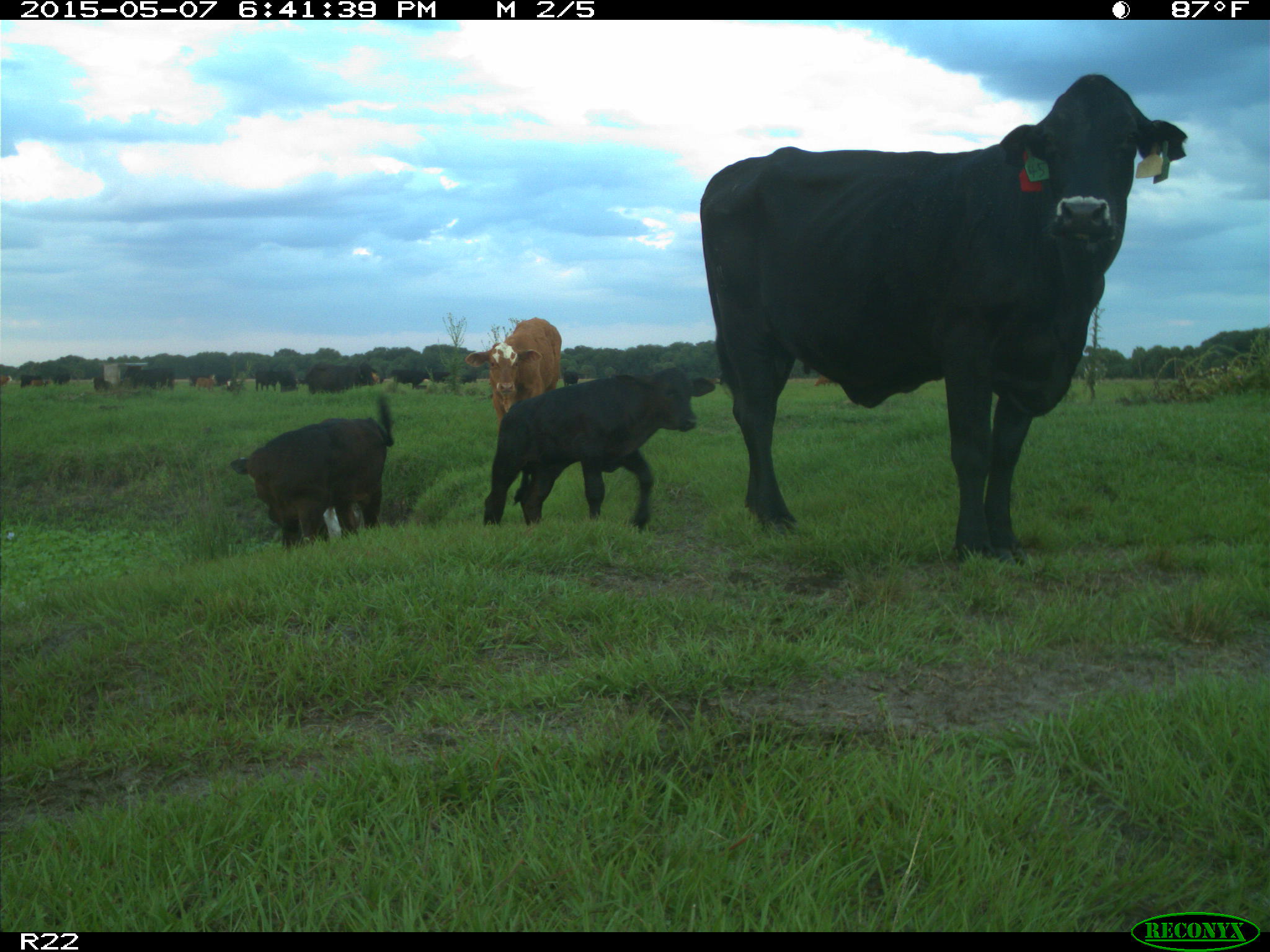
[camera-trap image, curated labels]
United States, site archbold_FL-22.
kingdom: Animalia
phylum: Chordata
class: Mammalia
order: Artiodactyla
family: Bovidae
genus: Bos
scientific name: Bos taurus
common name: domestic cow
Bos taurus (domestic cow).